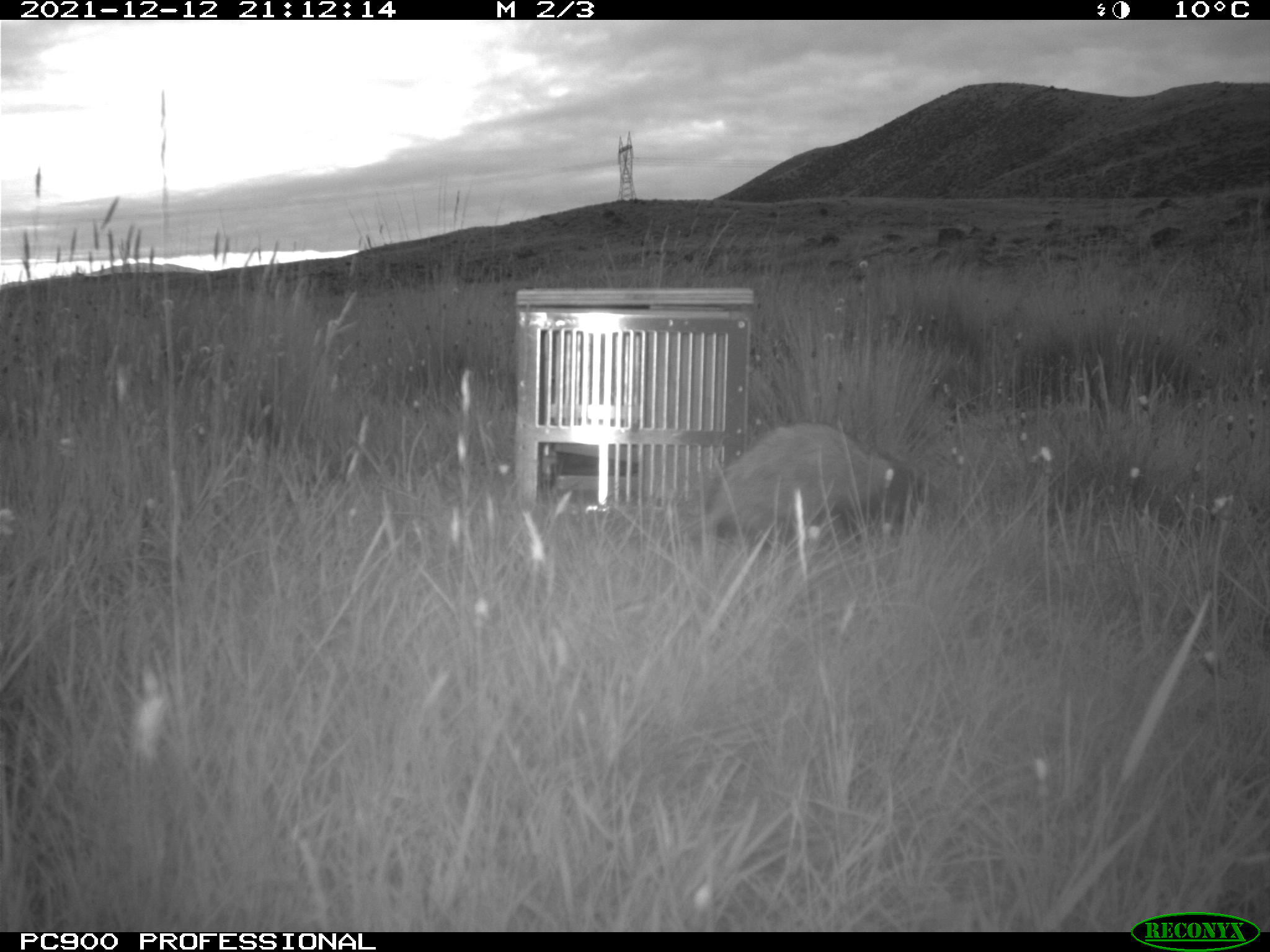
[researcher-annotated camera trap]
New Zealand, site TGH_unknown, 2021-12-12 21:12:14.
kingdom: Animalia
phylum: Chordata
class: Mammalia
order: Carnivora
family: Mustelidae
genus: Mustela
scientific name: Mustela furo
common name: ferret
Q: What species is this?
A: Ferret (Mustela furo).